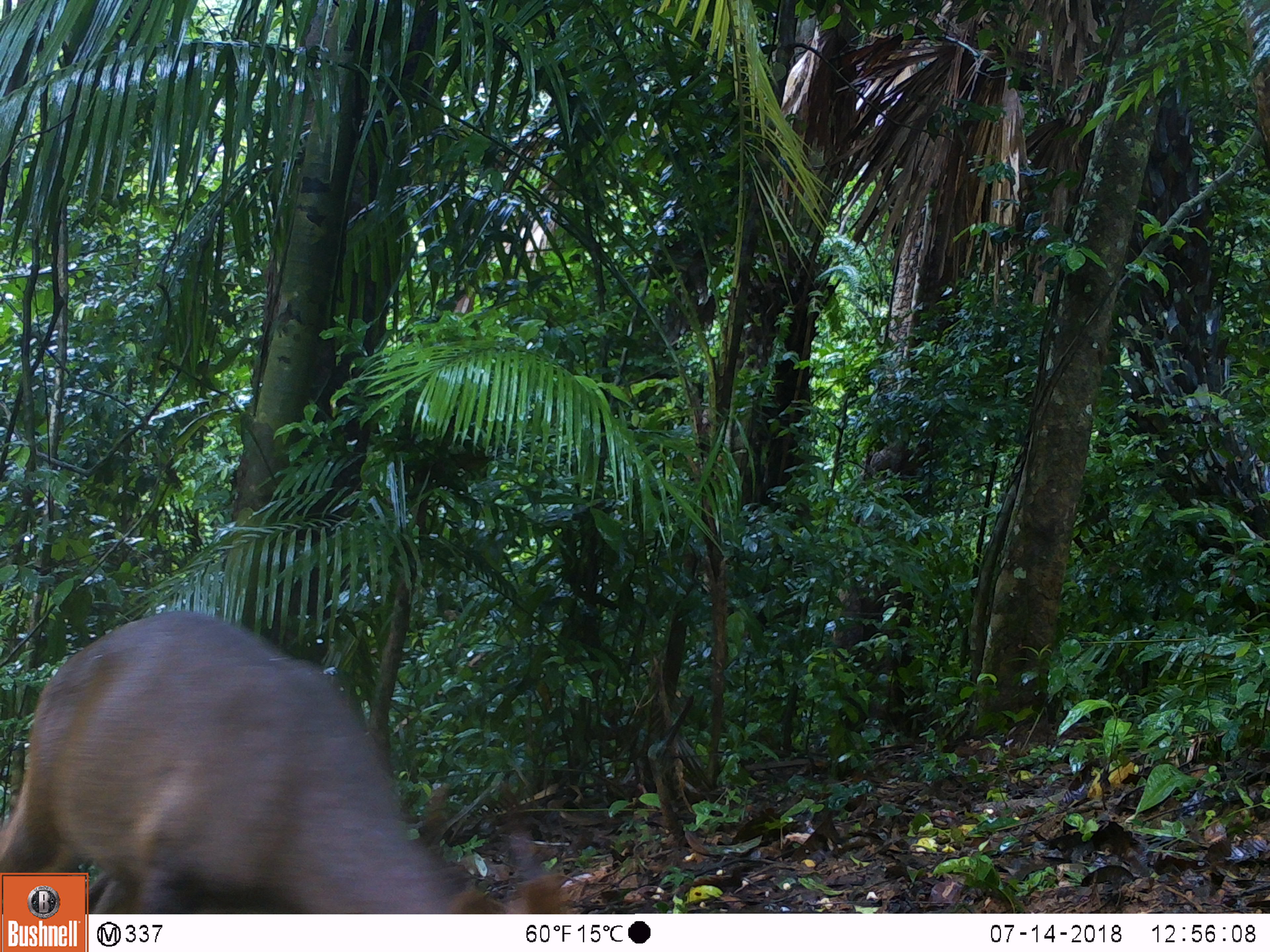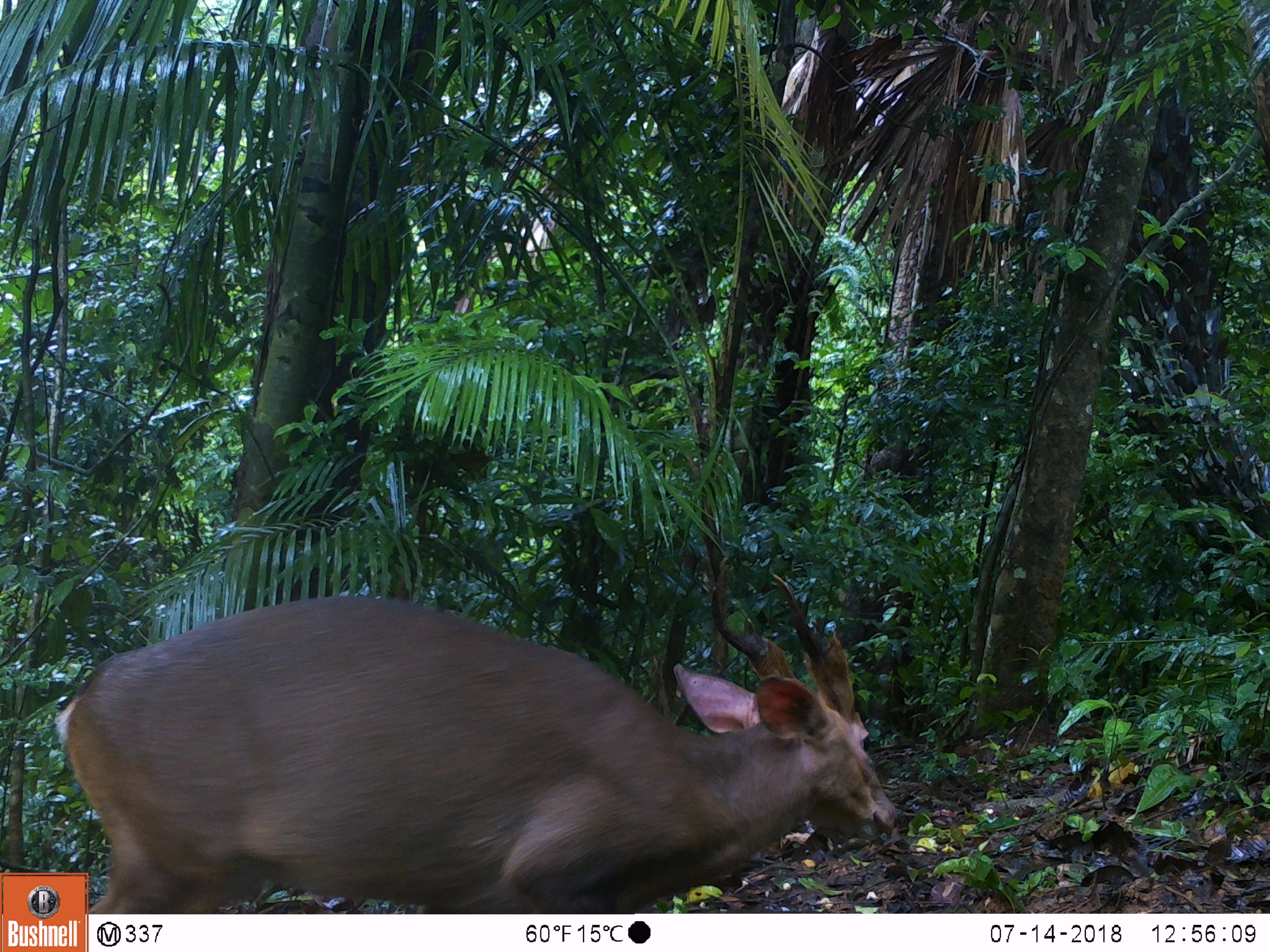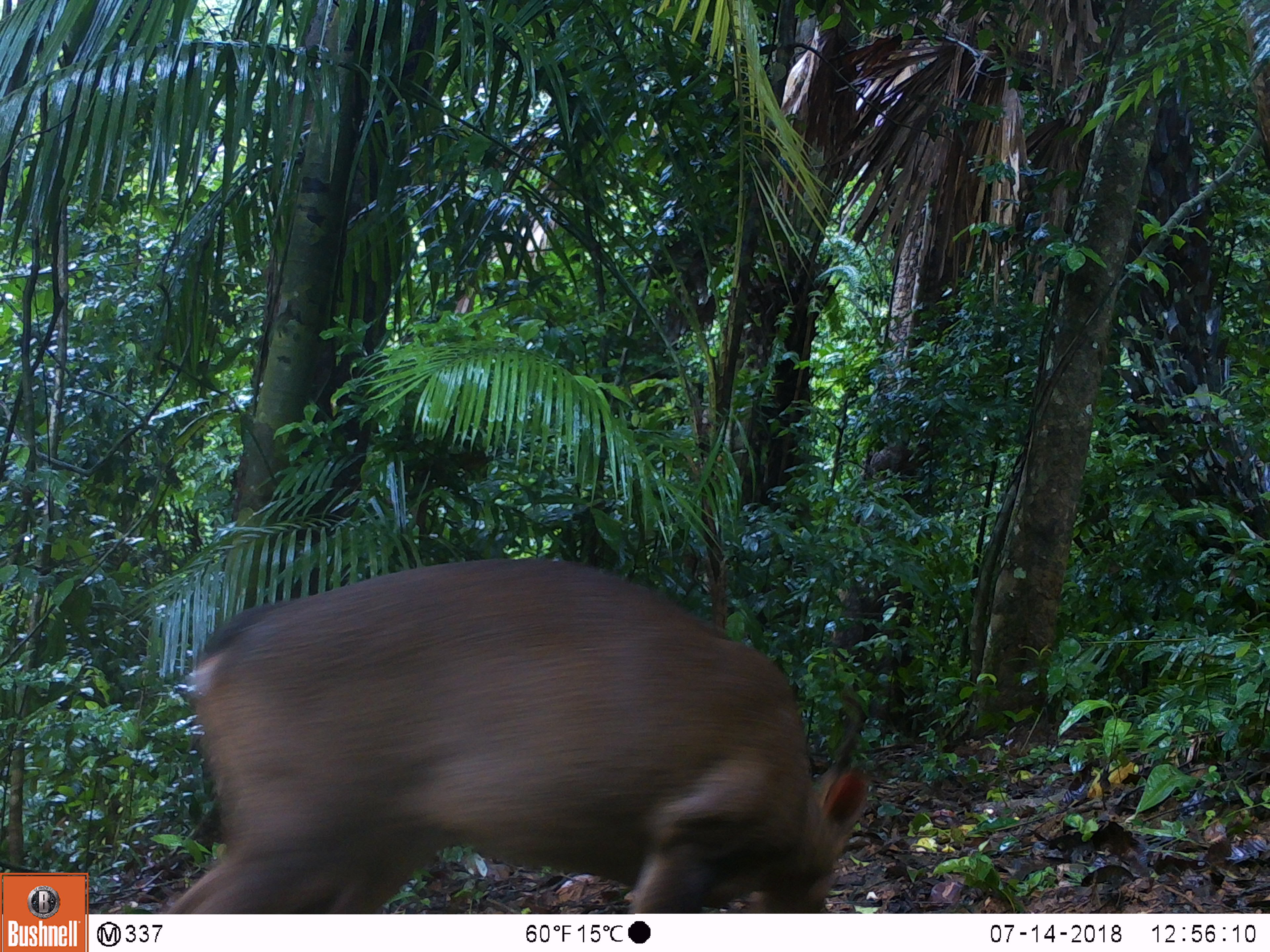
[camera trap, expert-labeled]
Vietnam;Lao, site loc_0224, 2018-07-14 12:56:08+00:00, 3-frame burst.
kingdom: Animalia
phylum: Chordata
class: Mammalia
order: Artiodactyla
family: Cervidae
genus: Muntiacus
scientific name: Muntiacus vuquangensis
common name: large-antlered muntjac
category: large antlered muntjac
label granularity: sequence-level